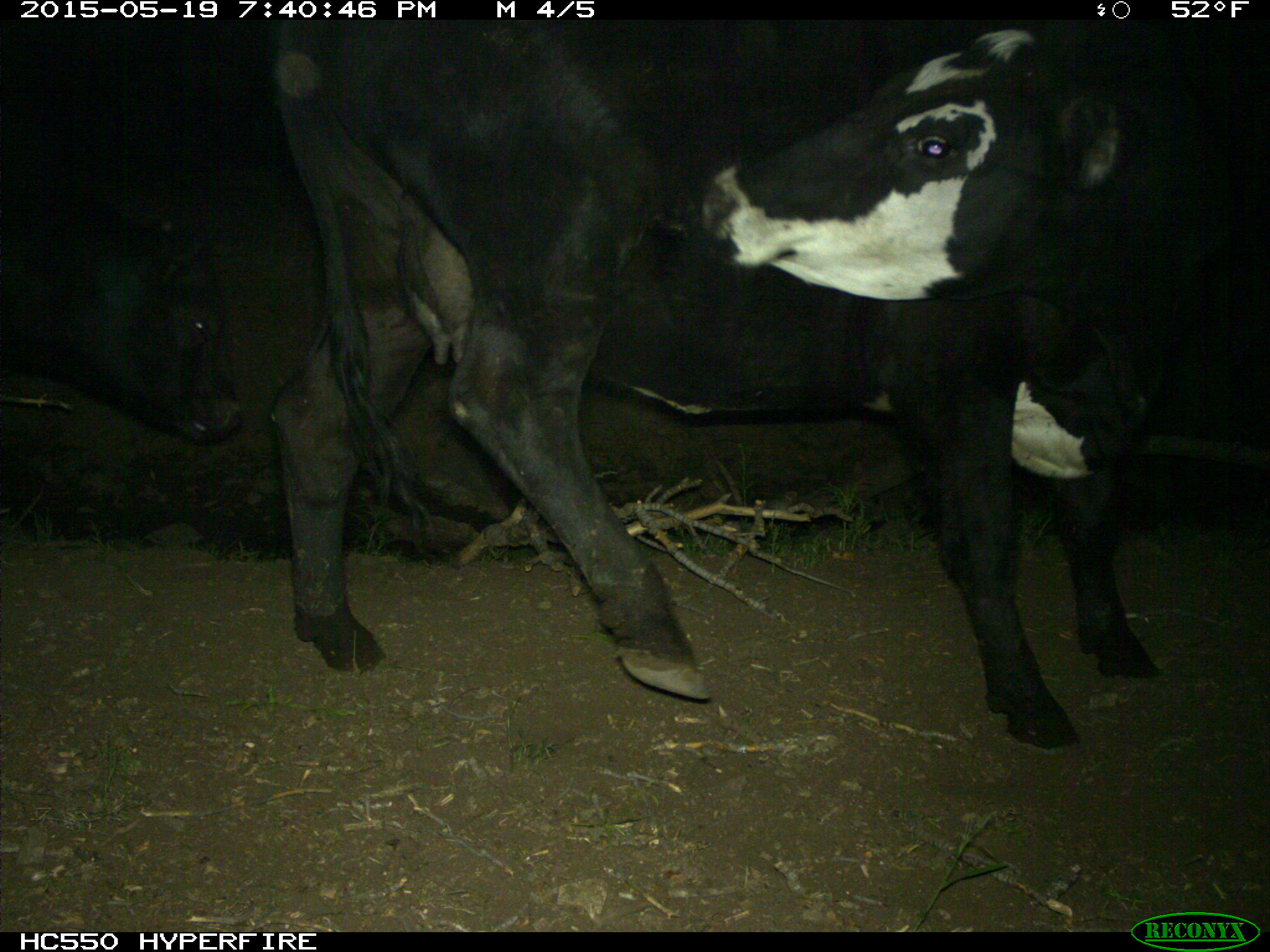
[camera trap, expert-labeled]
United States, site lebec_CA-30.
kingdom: Animalia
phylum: Chordata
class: Mammalia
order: Artiodactyla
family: Bovidae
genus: Bos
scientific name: Bos taurus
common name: domestic cow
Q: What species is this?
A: Bos taurus (domestic cow).